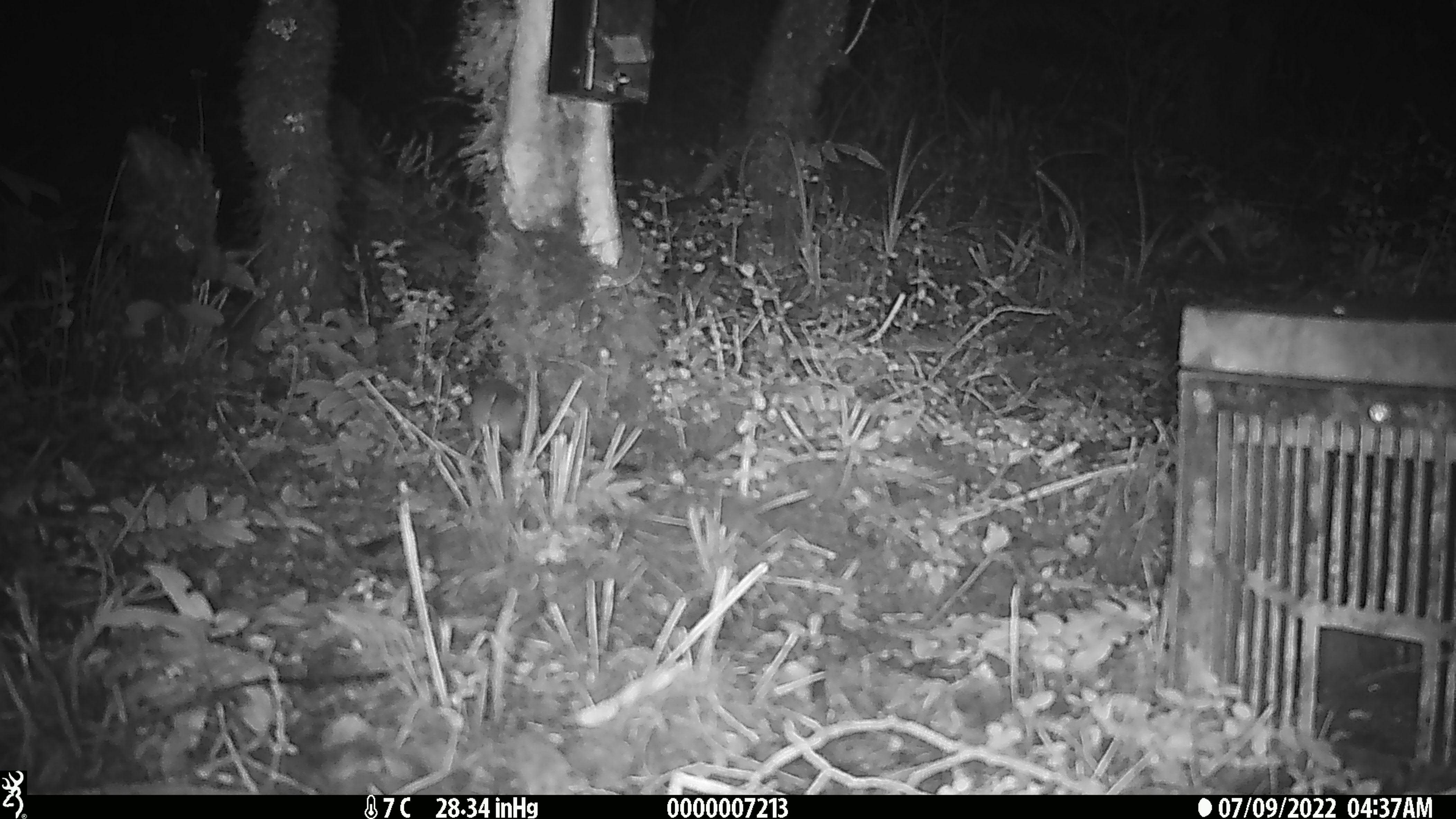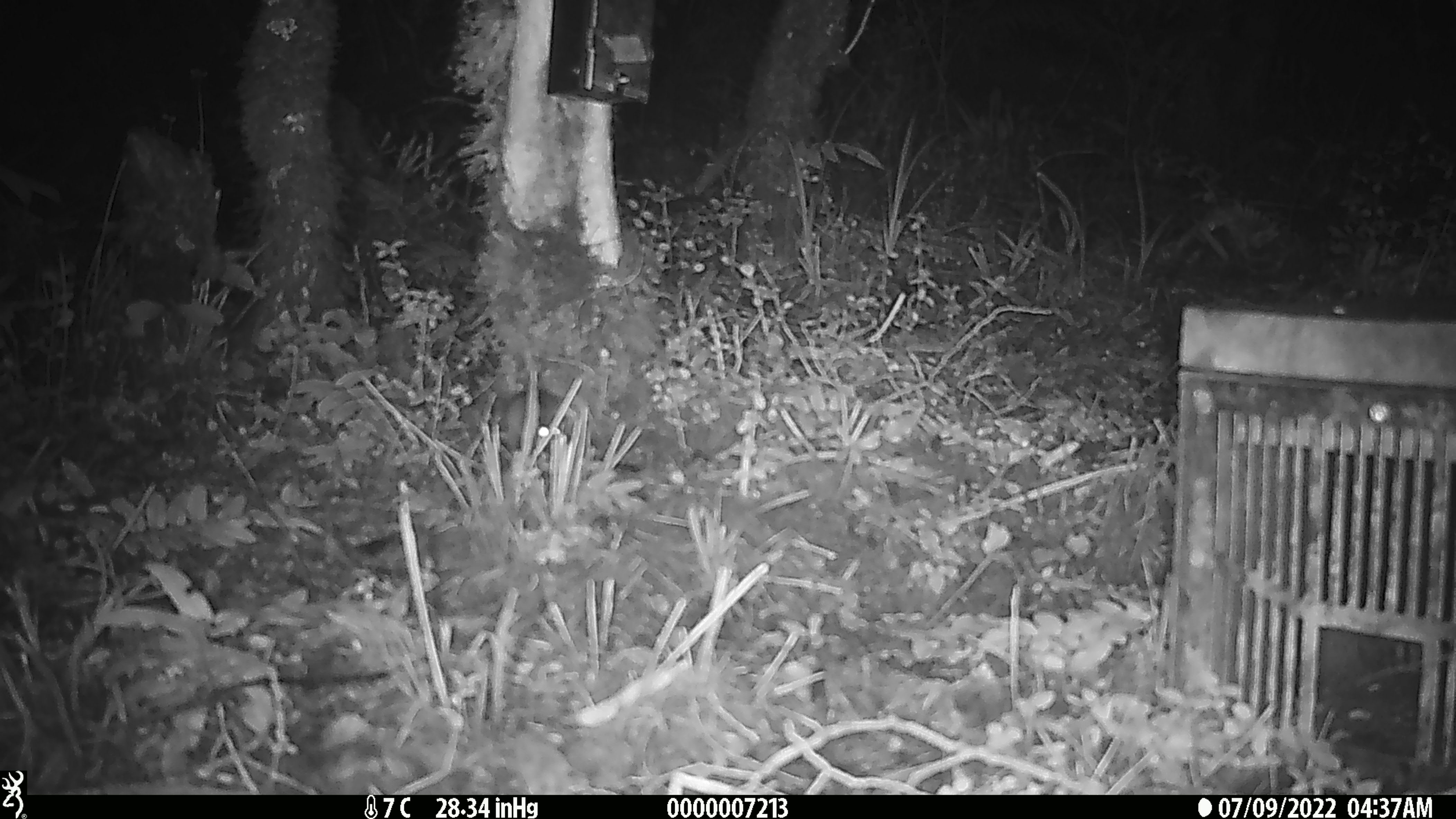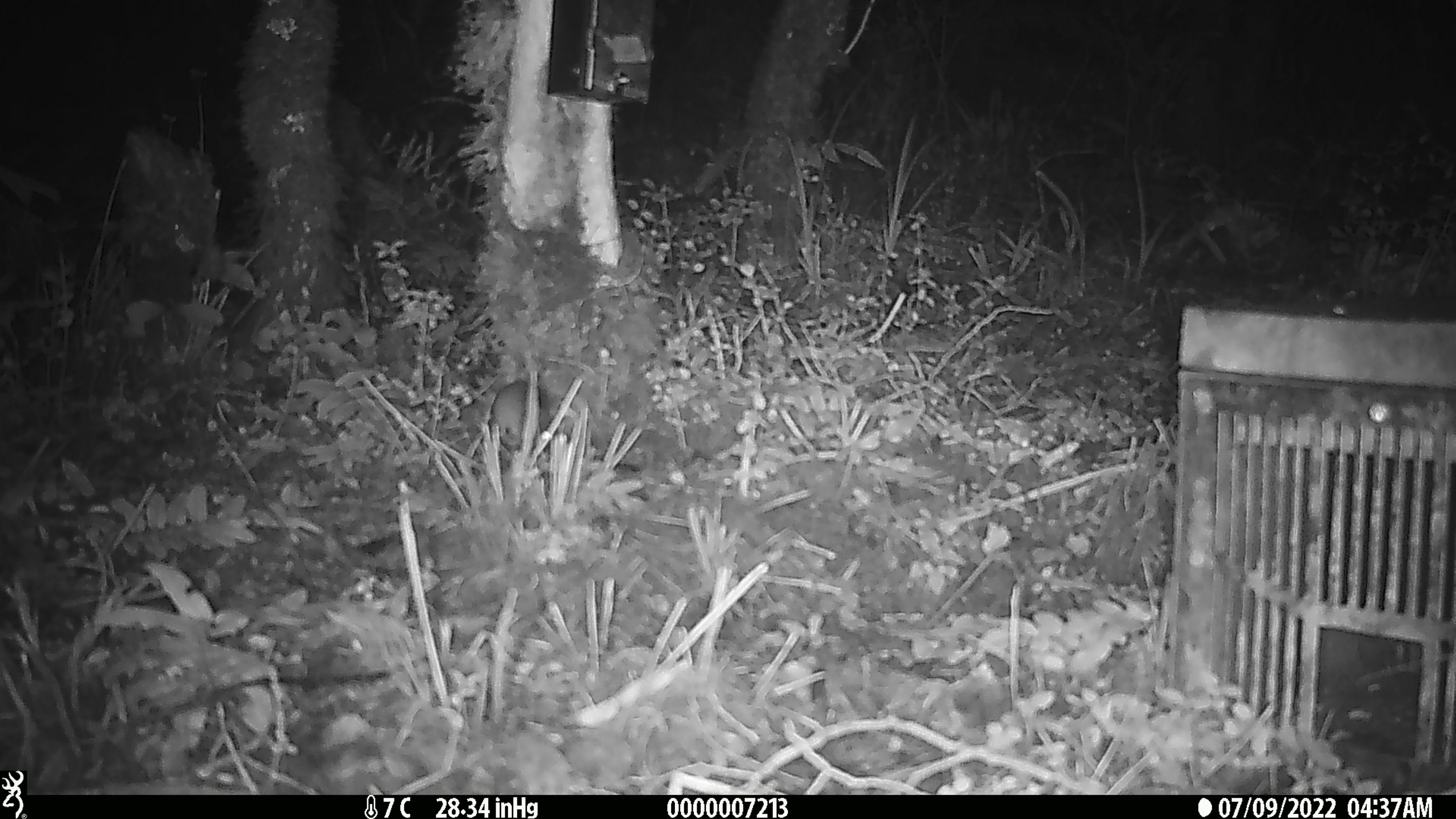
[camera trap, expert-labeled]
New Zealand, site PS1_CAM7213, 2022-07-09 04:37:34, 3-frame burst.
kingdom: Animalia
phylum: Chordata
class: Mammalia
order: Rodentia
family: Muridae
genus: Mus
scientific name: Mus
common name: mouse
Mouse (Mus).